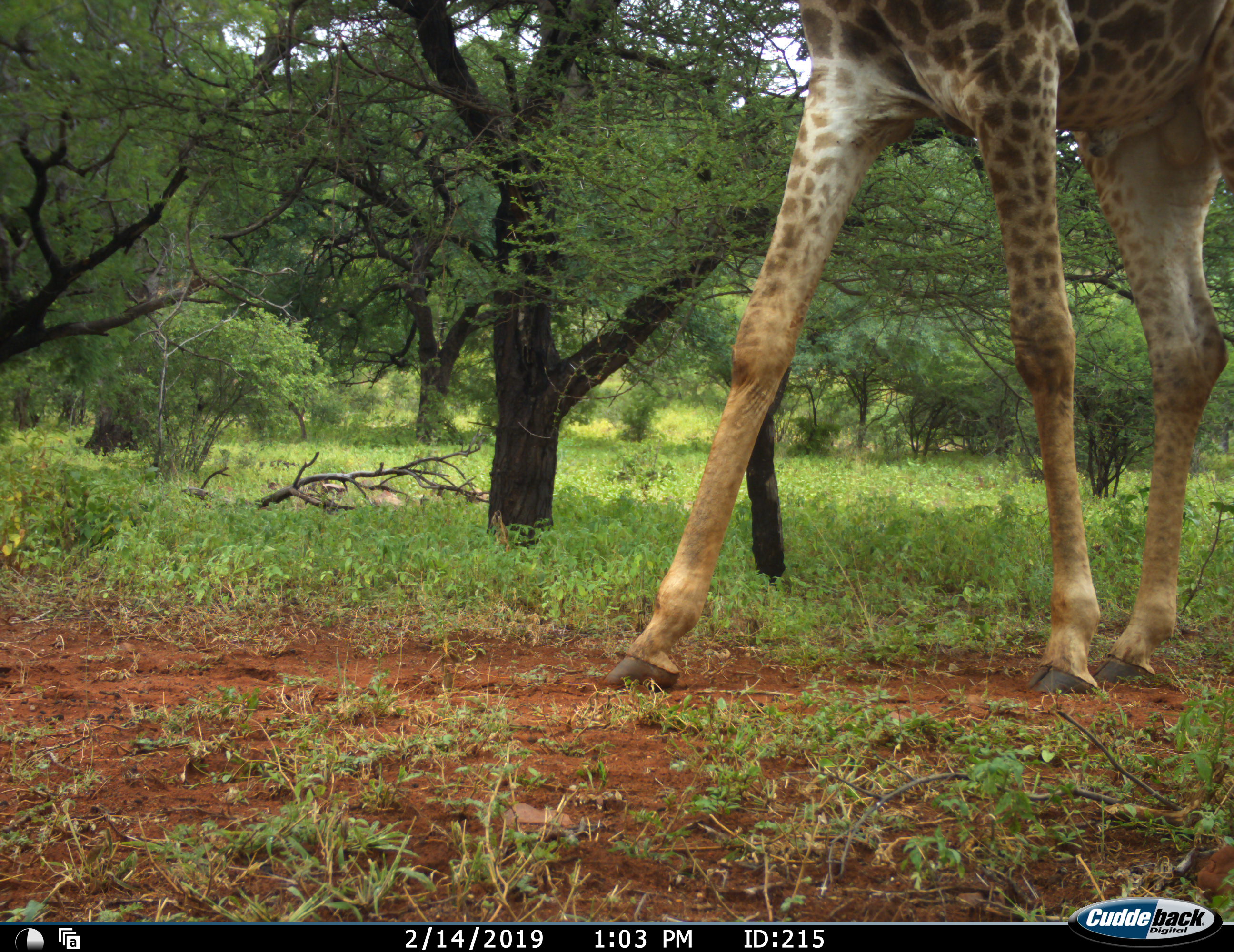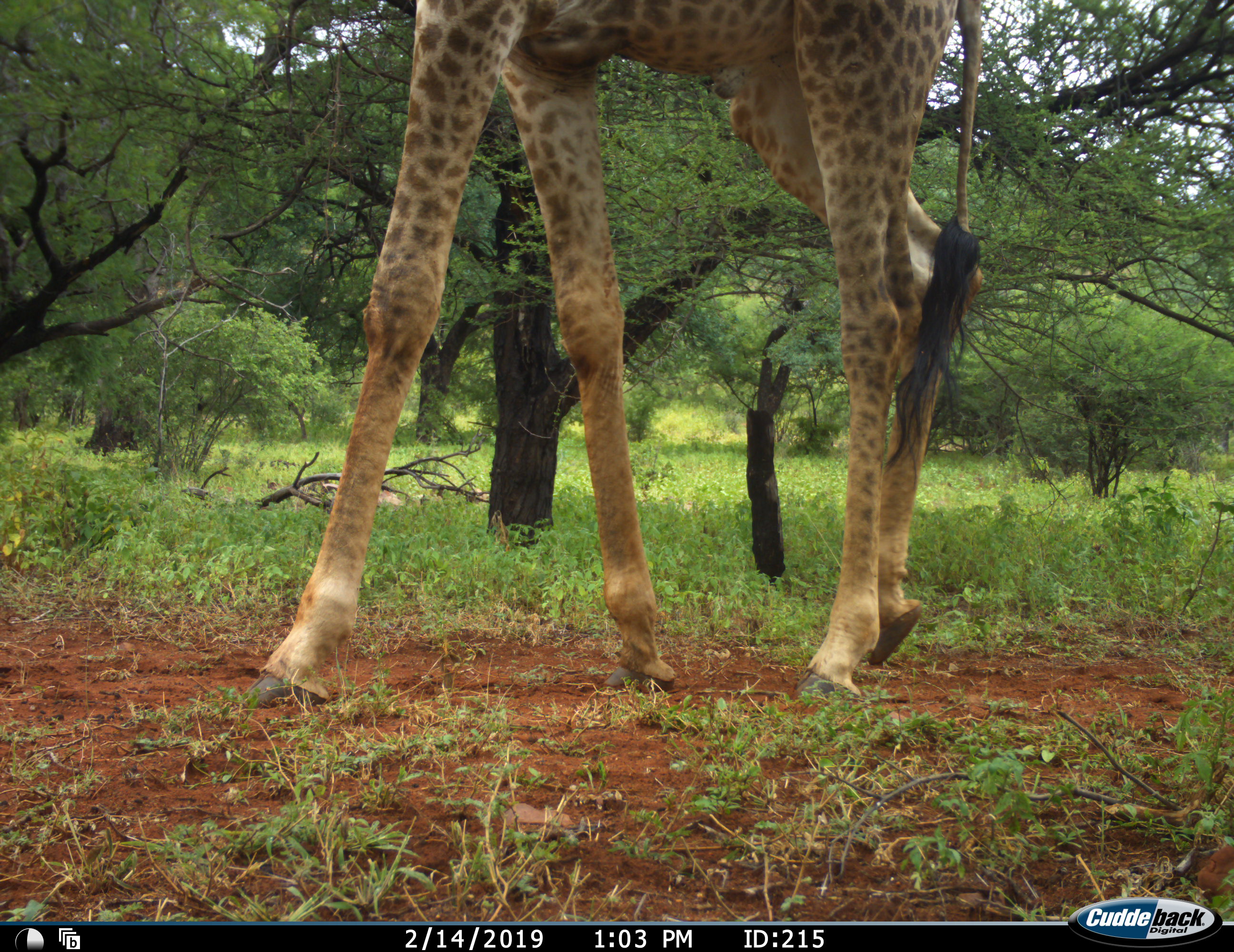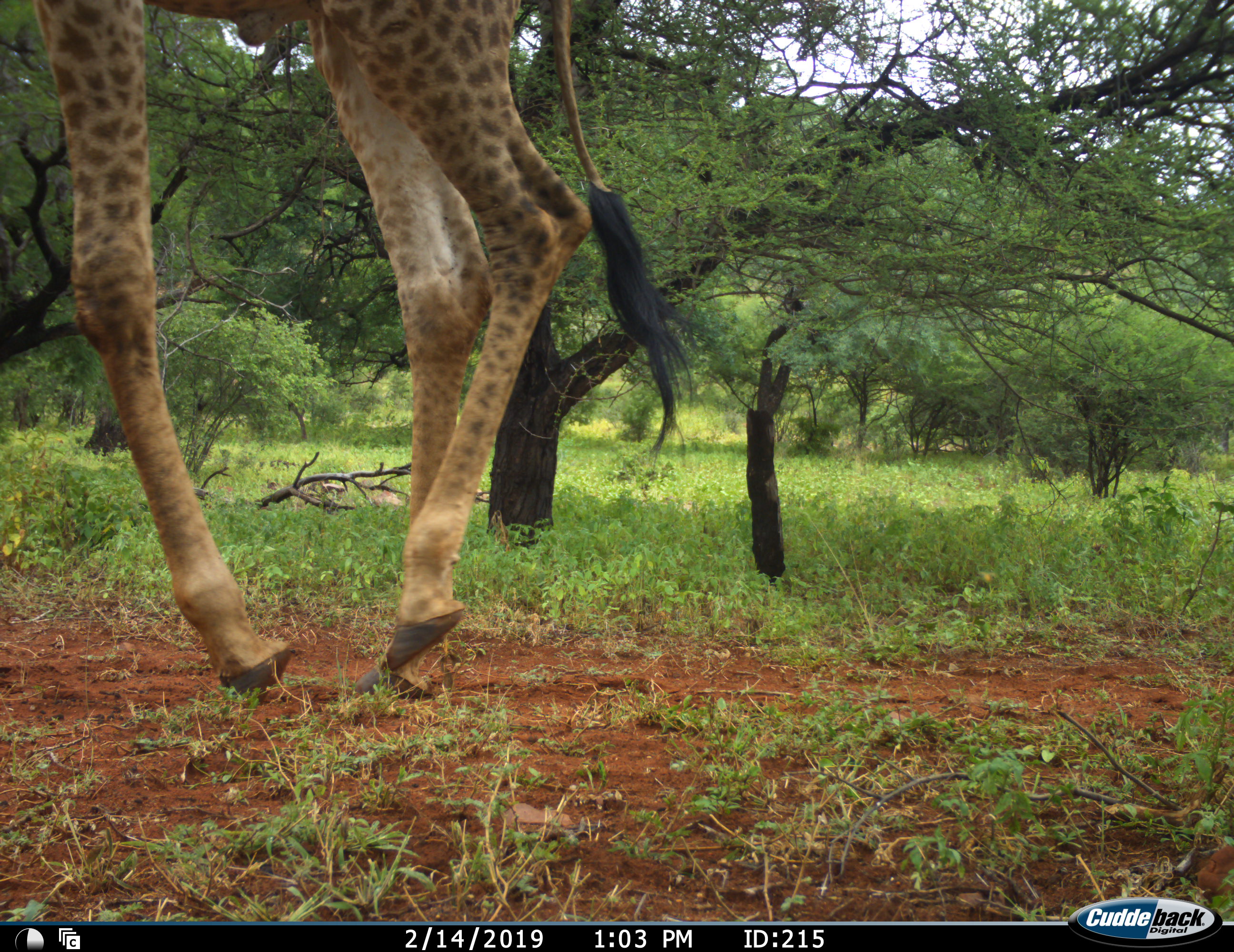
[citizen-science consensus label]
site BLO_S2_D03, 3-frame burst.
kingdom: Animalia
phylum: Chordata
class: Mammalia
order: Artiodactyla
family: Giraffidae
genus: Giraffa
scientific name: Giraffa camelopardalis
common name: giraffe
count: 1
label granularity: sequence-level